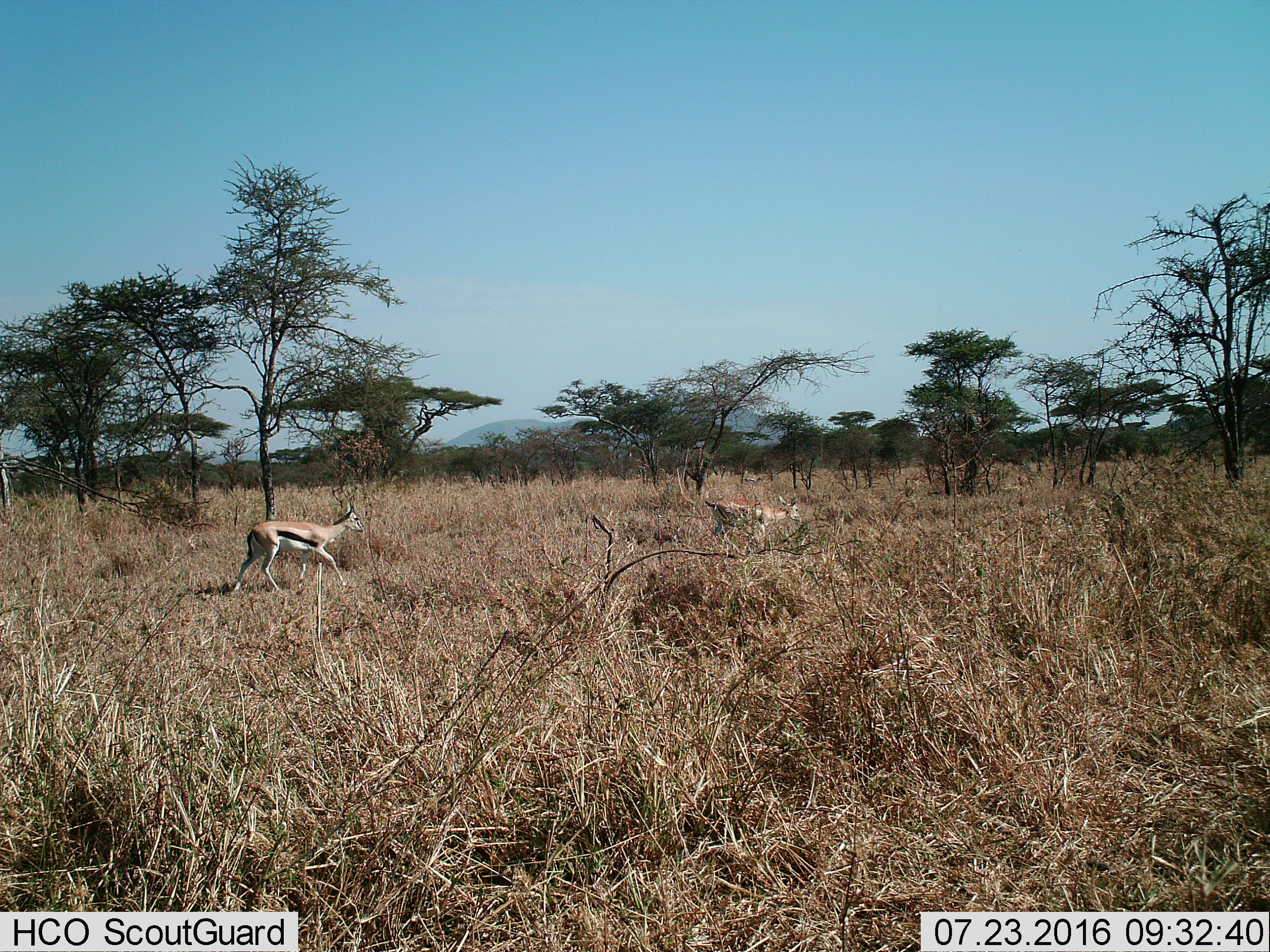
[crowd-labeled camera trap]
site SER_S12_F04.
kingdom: Animalia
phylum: Chordata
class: Mammalia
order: Artiodactyla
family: Bovidae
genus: Eudorcas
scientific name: Eudorcas thomsonii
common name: thomson's gazelle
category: gazellethomsons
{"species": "gazellethomsons (thomson's gazelle) (Eudorcas thomsonii)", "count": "2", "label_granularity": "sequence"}